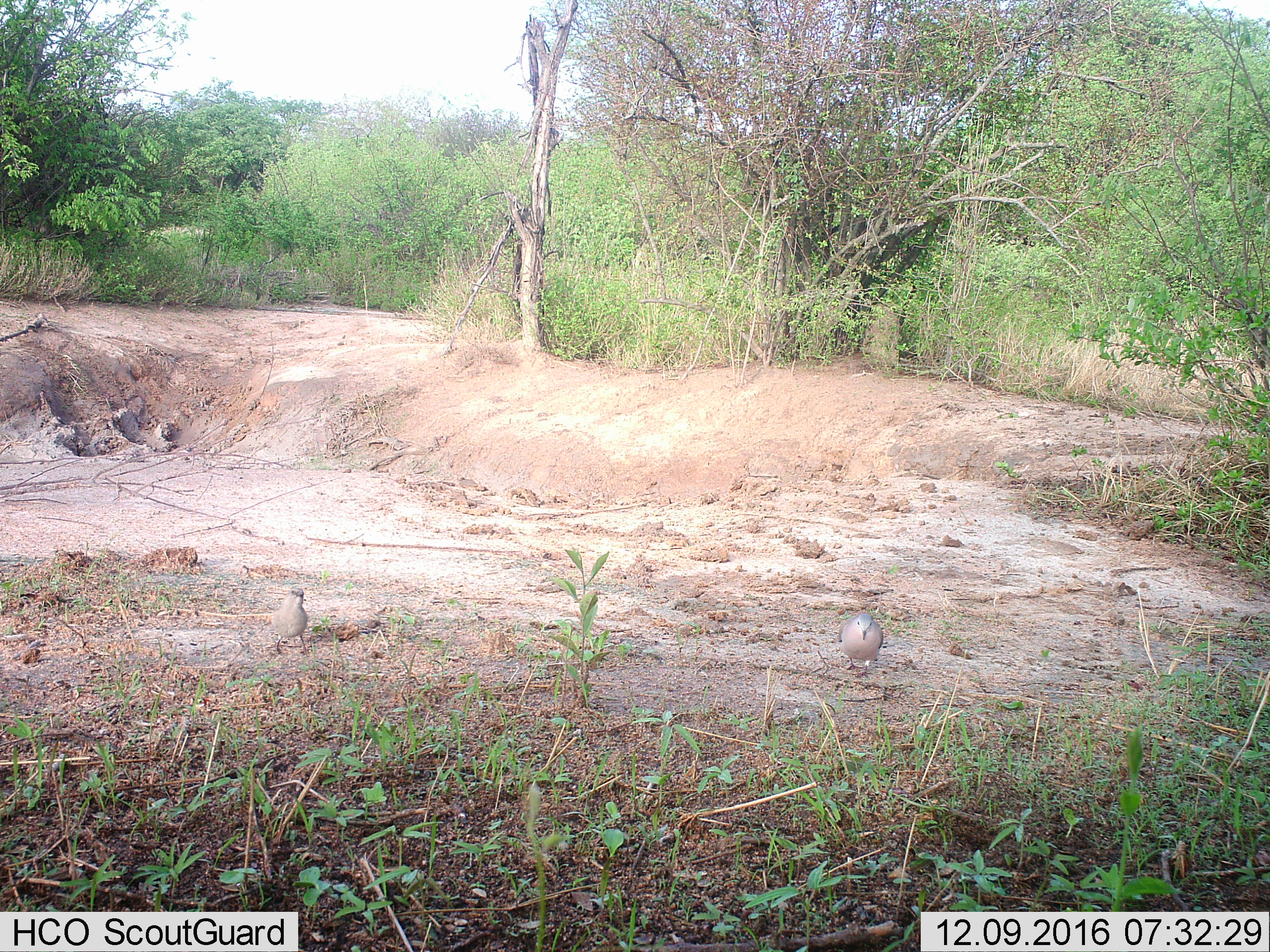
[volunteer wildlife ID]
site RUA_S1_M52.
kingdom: Animalia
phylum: Chordata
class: Aves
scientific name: Aves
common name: bird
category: birdother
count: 2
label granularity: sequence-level